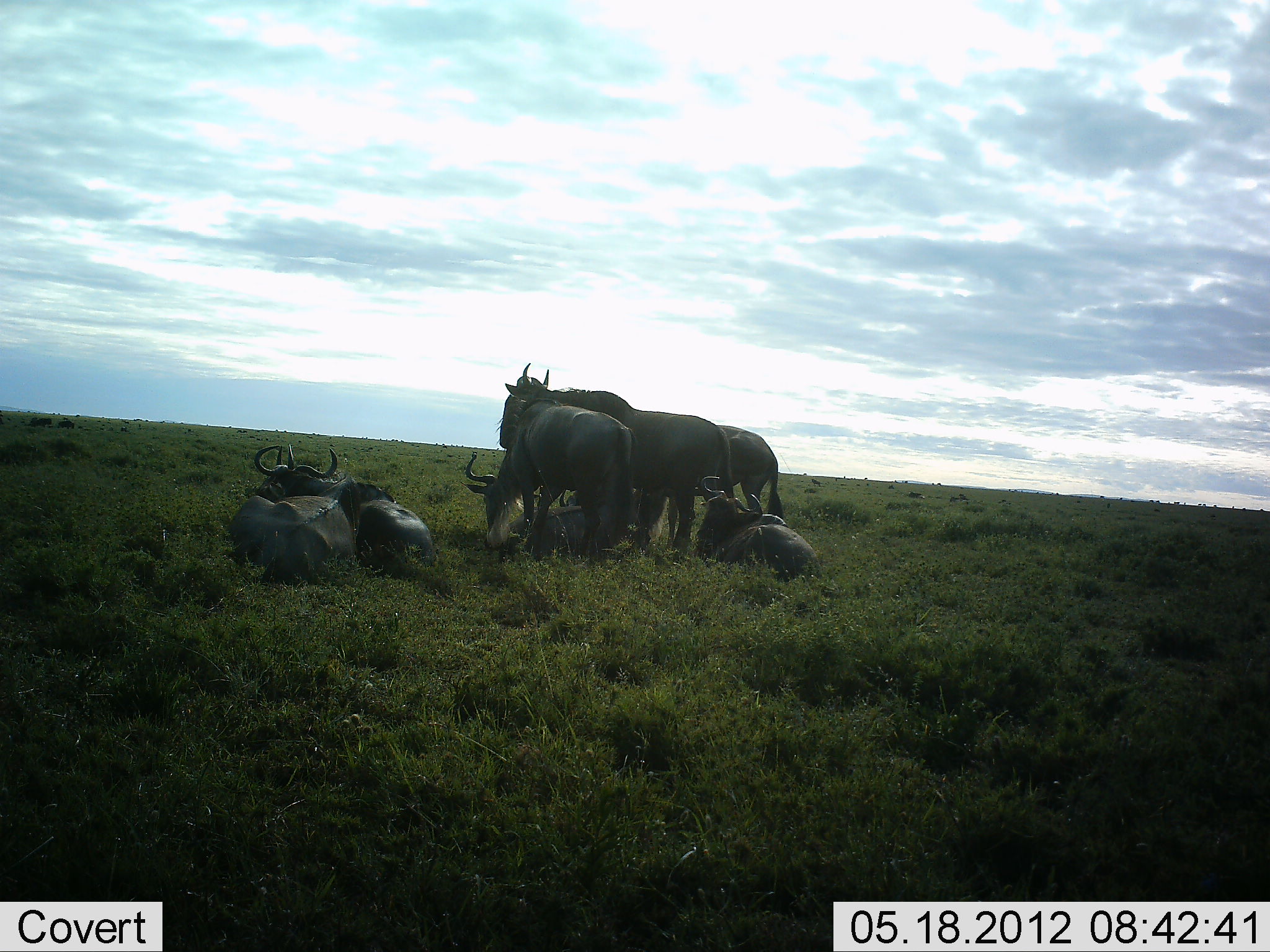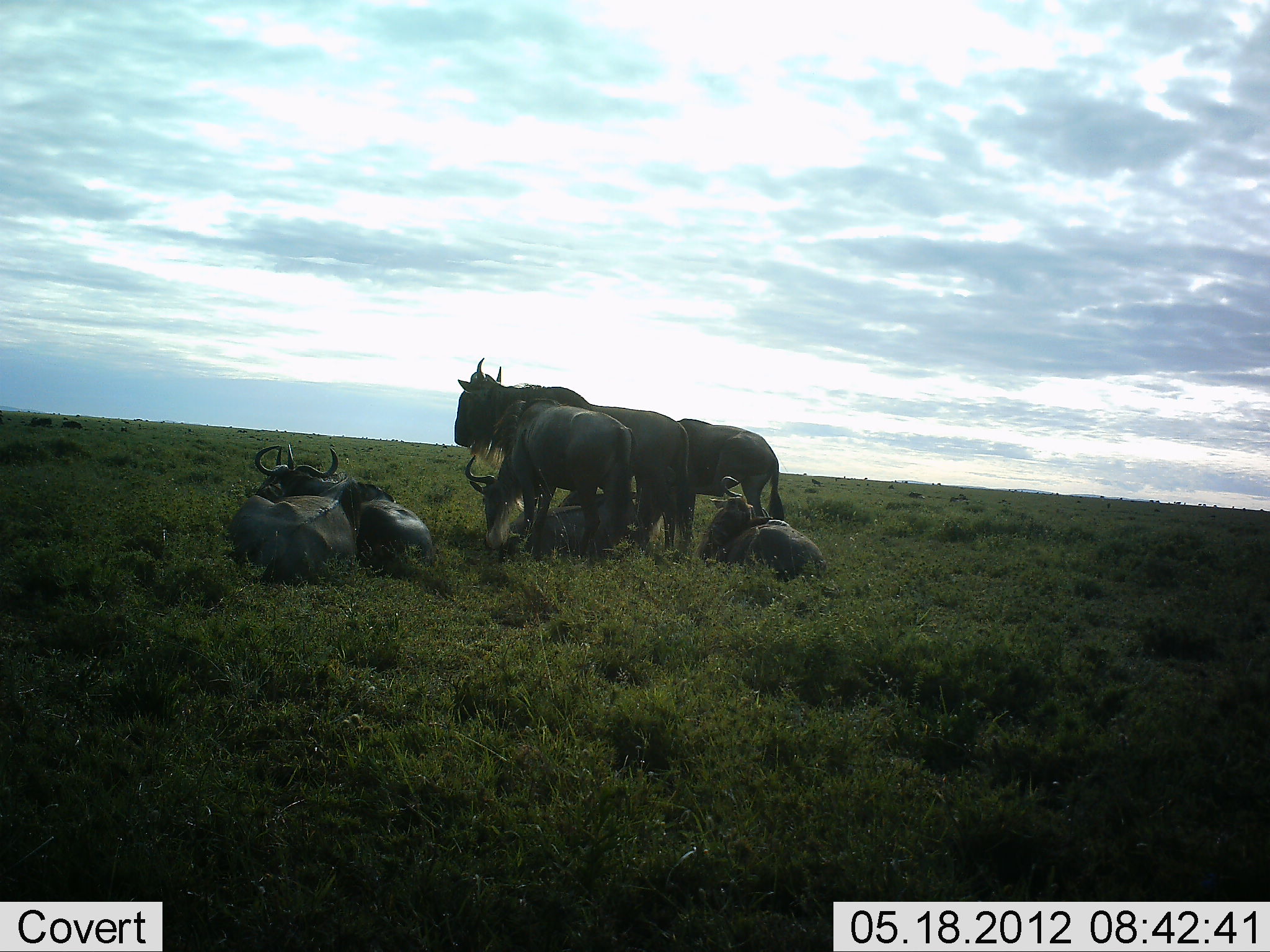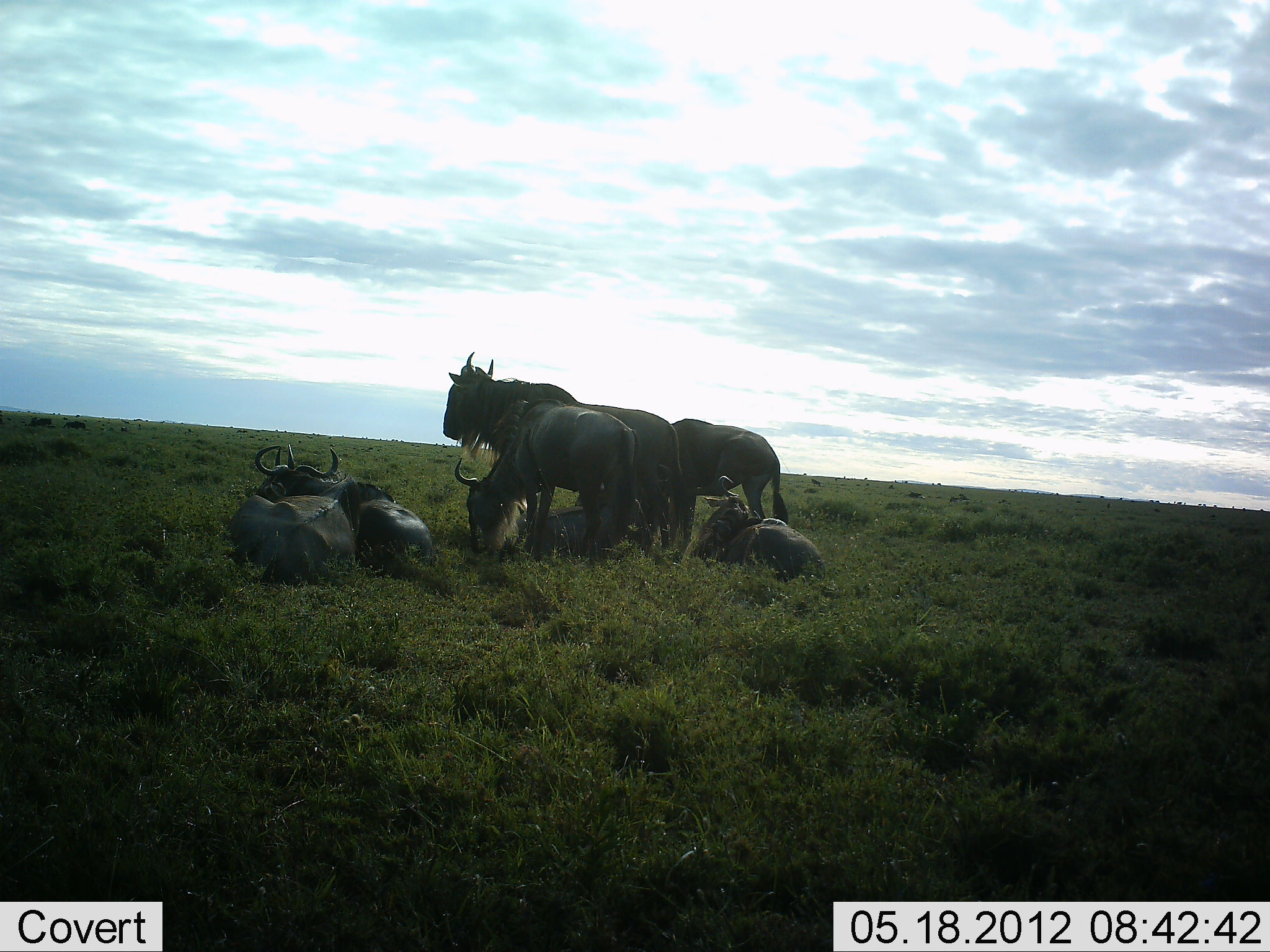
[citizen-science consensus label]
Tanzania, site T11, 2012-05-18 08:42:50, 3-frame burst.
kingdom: Animalia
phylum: Chordata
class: Mammalia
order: Artiodactyla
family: Bovidae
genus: Connochaetes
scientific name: Connochaetes taurinus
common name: blue wildebeest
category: wildebeest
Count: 8.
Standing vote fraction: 90%.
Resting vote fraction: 100%.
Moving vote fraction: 10%.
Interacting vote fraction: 0%.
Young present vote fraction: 0%.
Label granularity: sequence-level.